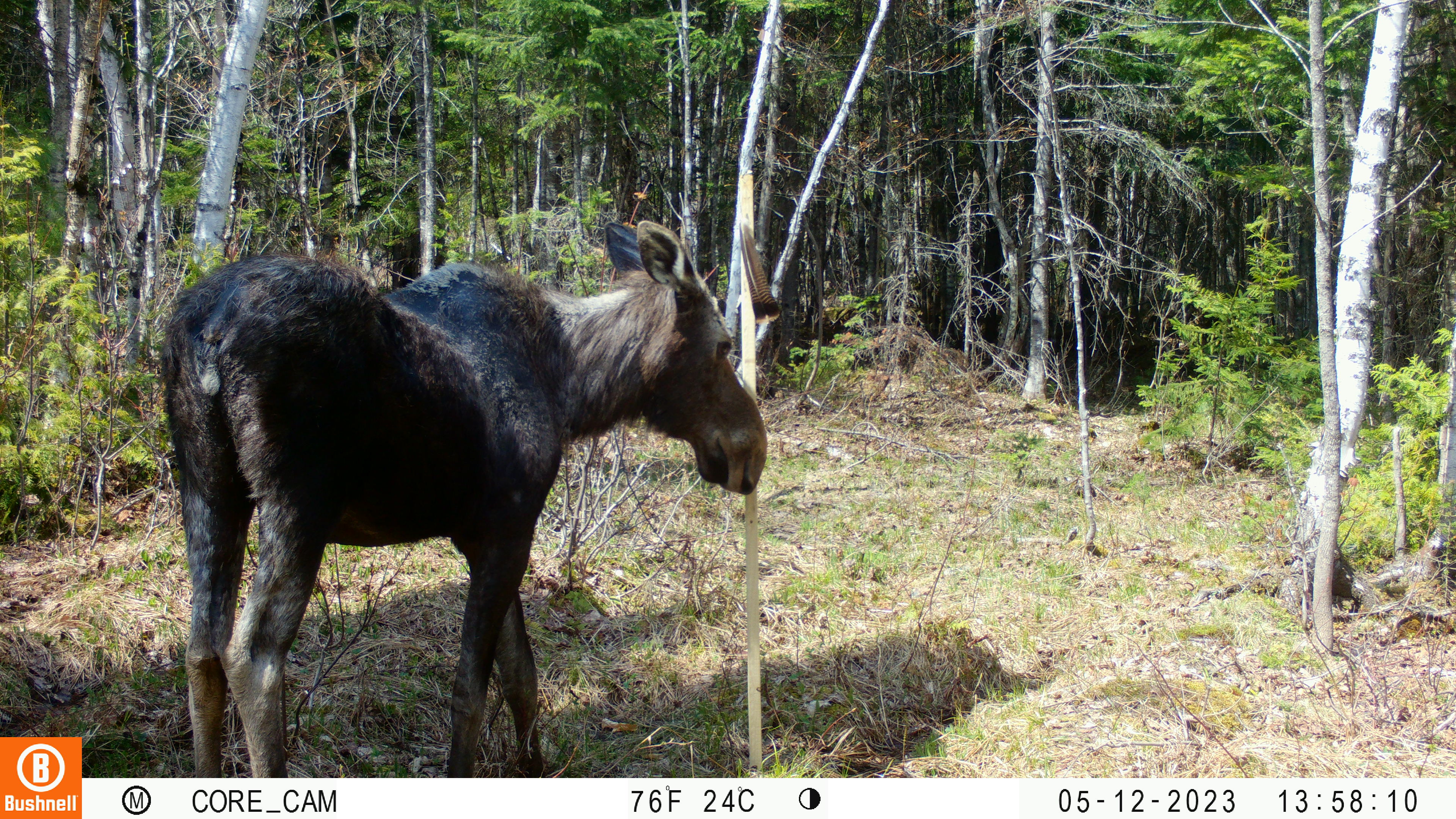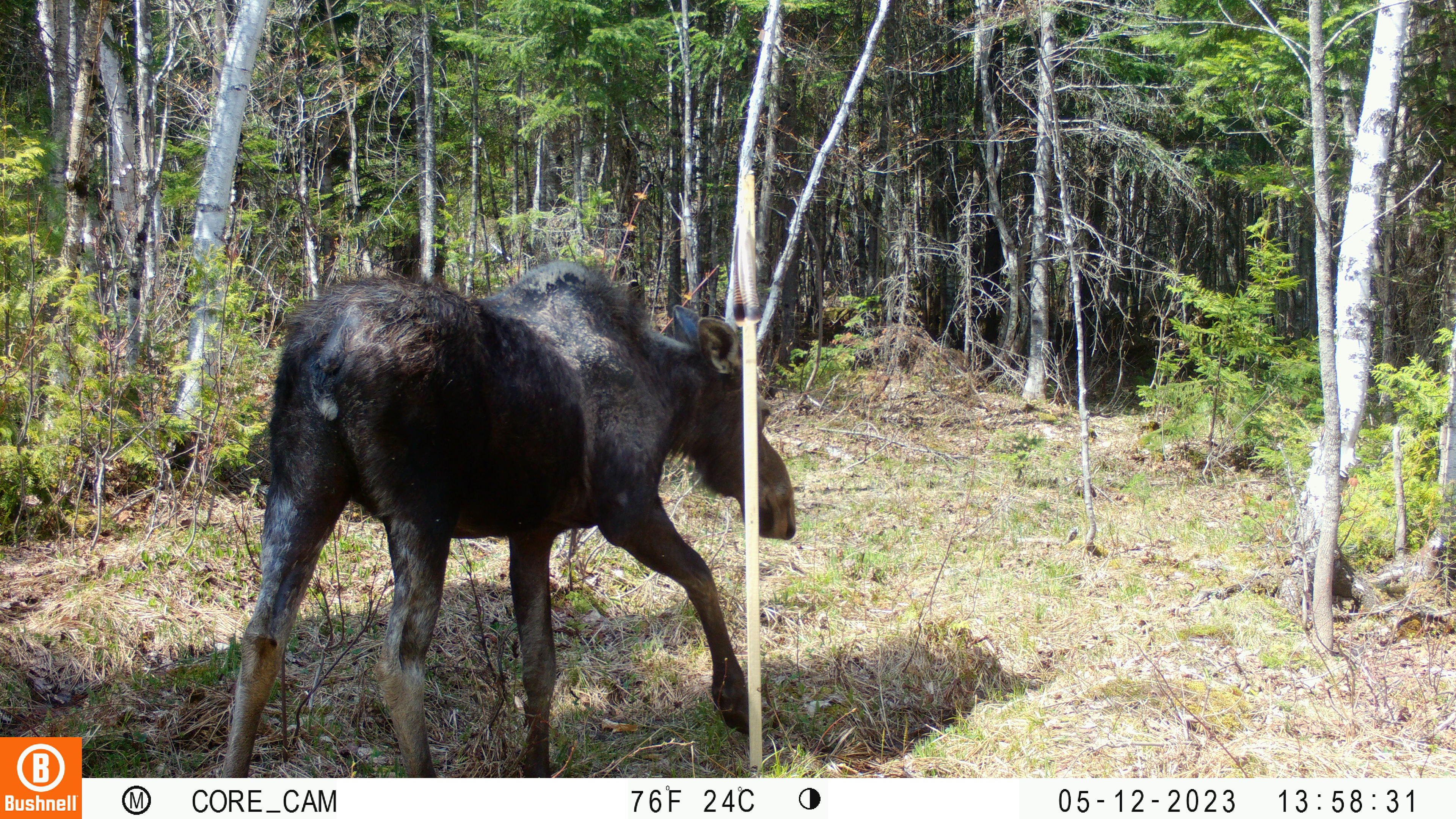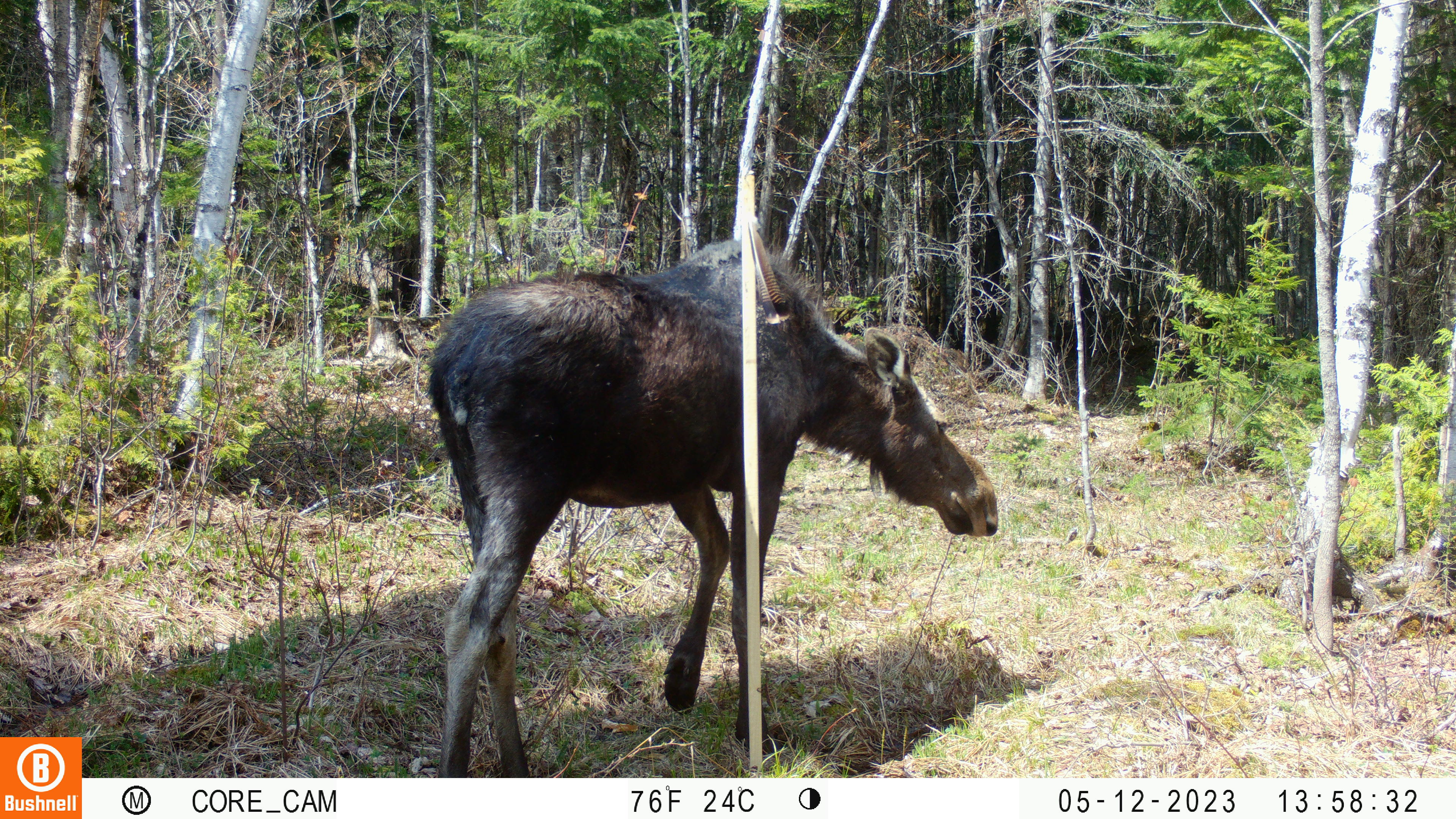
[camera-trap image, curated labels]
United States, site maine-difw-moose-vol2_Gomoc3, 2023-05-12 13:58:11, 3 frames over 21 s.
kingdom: Animalia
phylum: Chordata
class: Mammalia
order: Artiodactyla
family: Cervidae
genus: Alces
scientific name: Alces alces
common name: moose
Moose (Alces alces).